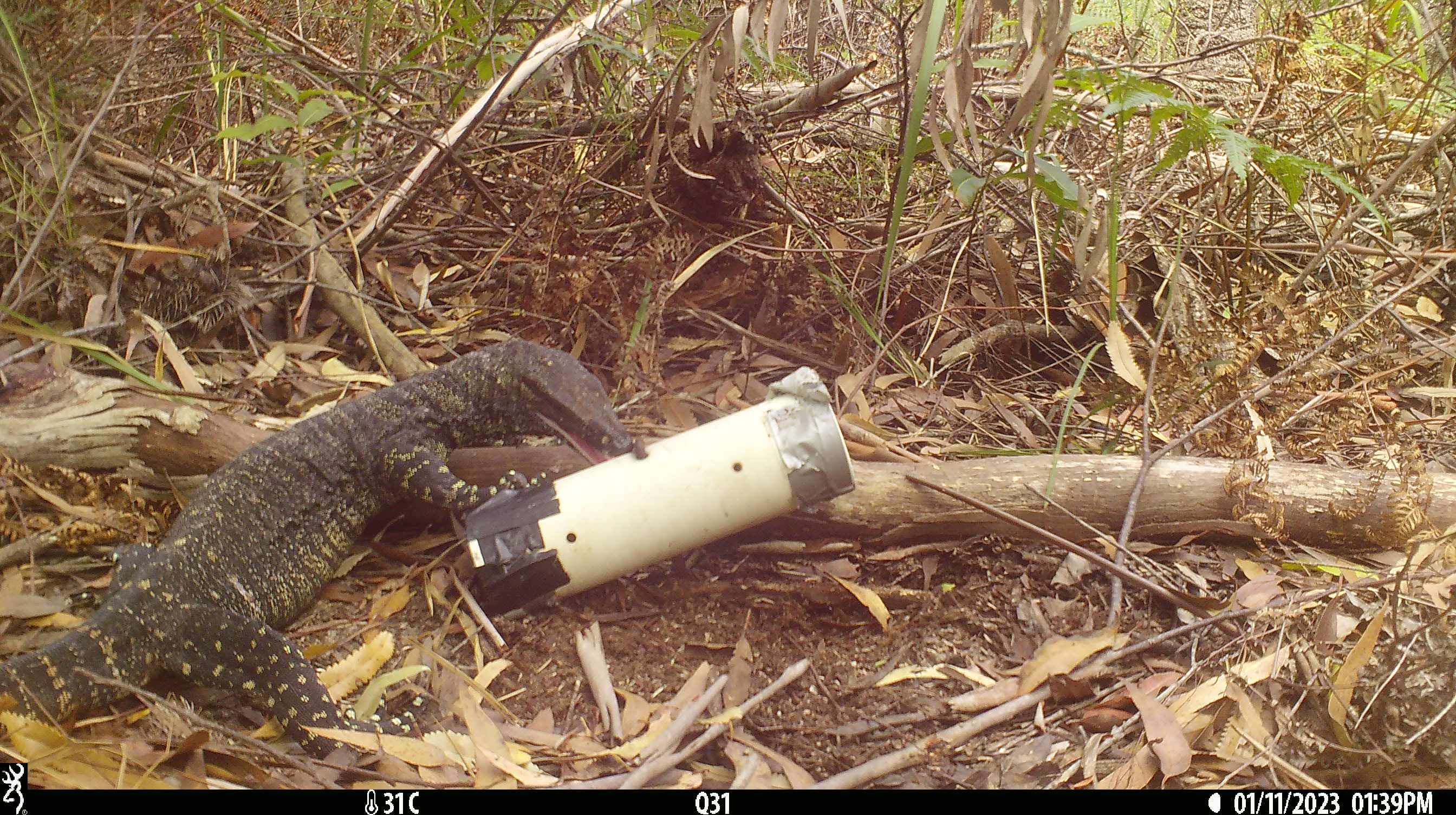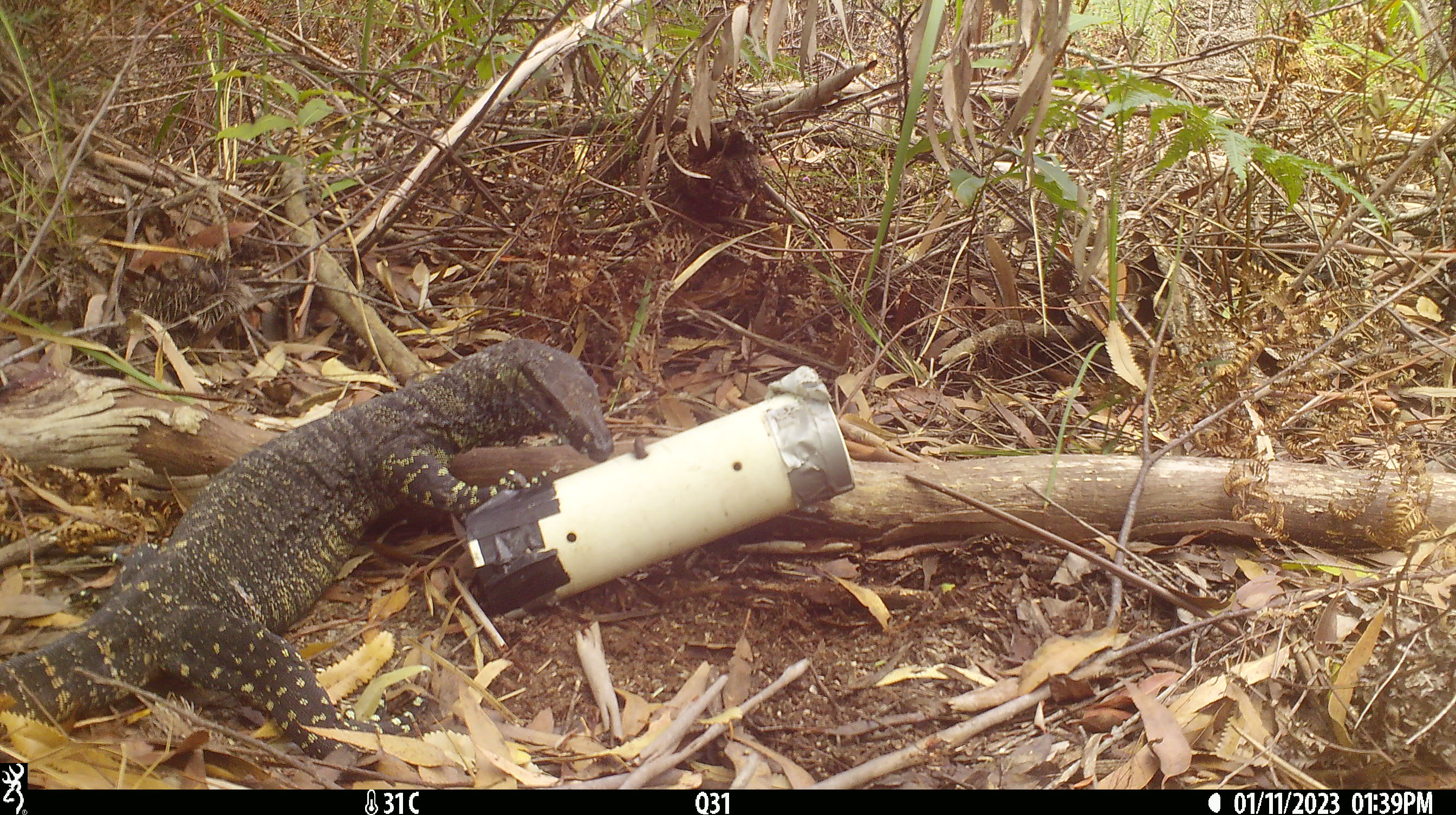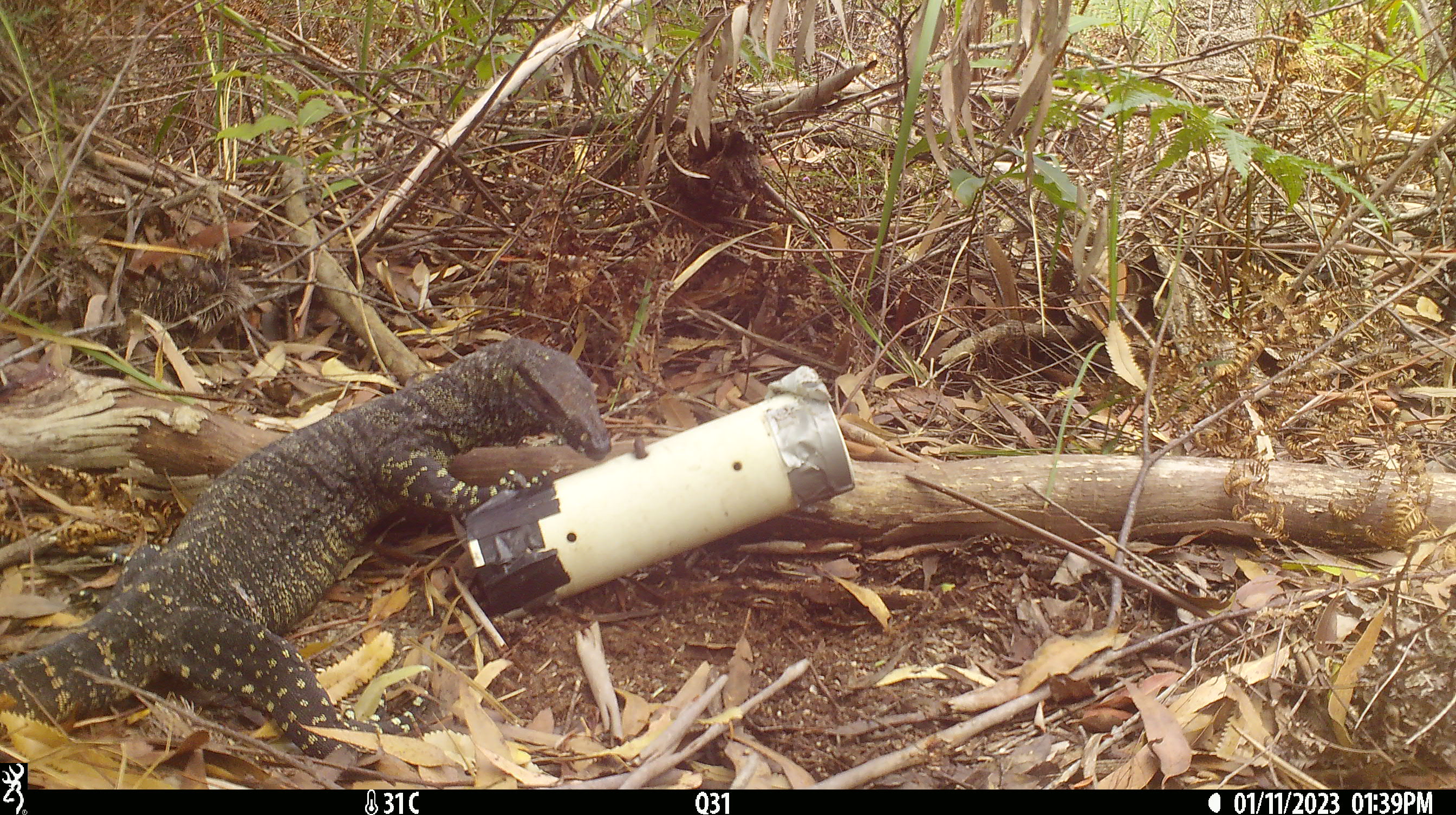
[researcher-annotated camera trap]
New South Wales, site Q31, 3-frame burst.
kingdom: Animalia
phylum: Chordata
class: Reptilia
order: Squamata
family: Varanidae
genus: Varanus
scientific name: Varanus varius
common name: lace monitor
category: goanna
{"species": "goanna (lace monitor) (Varanus varius)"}